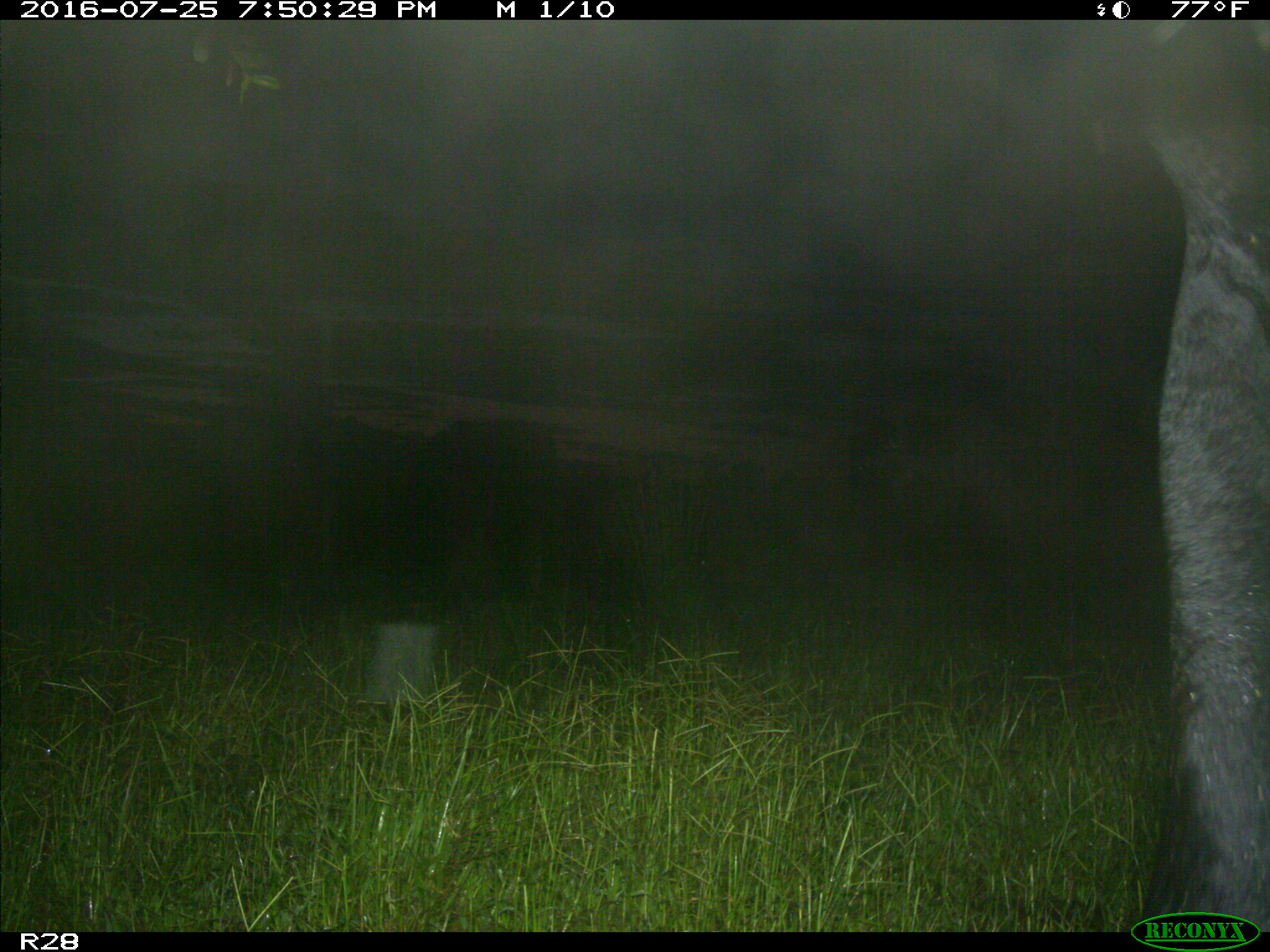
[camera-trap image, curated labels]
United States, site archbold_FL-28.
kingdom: Animalia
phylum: Chordata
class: Mammalia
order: Artiodactyla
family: Bovidae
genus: Bos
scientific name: Bos taurus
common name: domestic cow